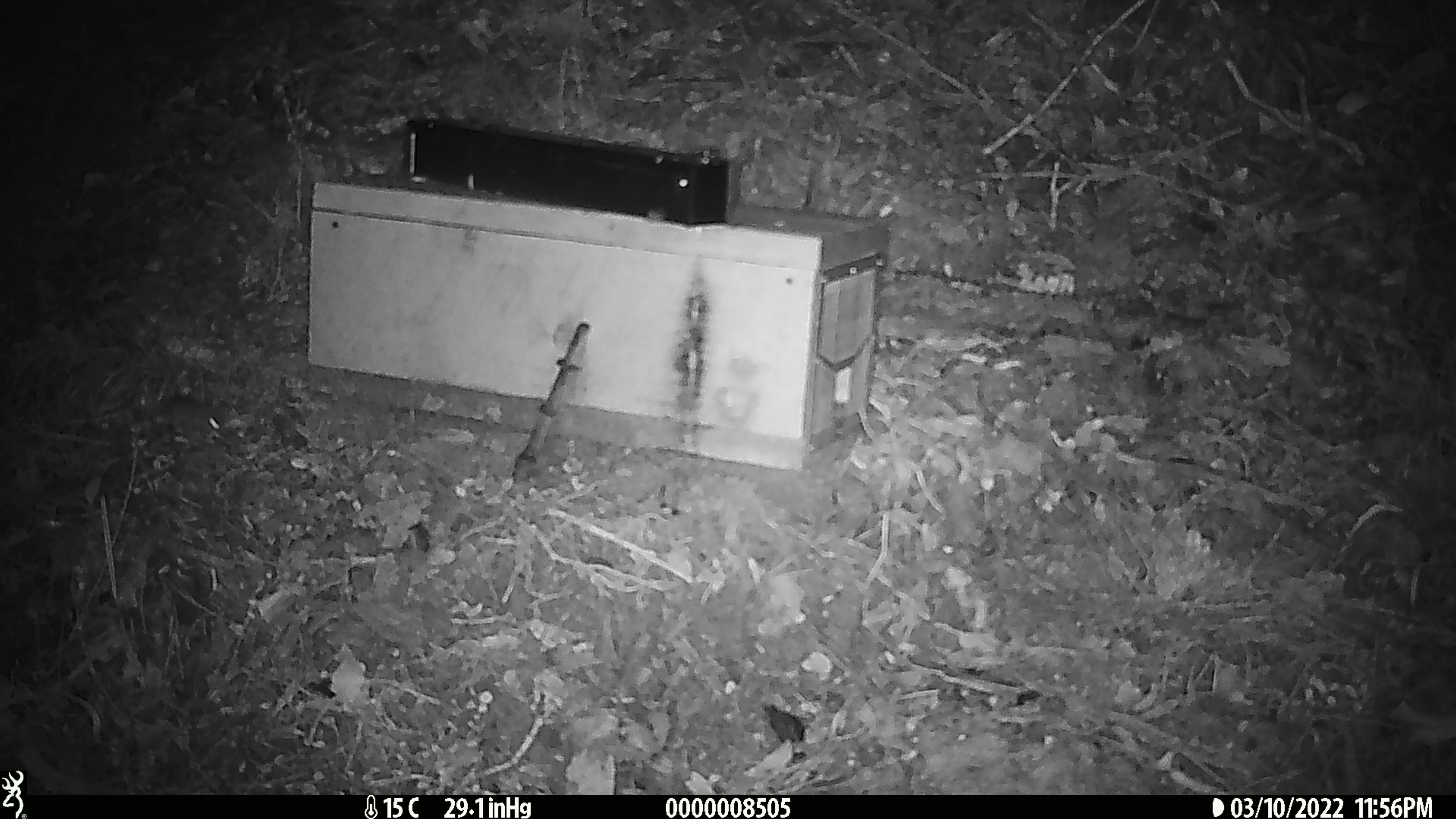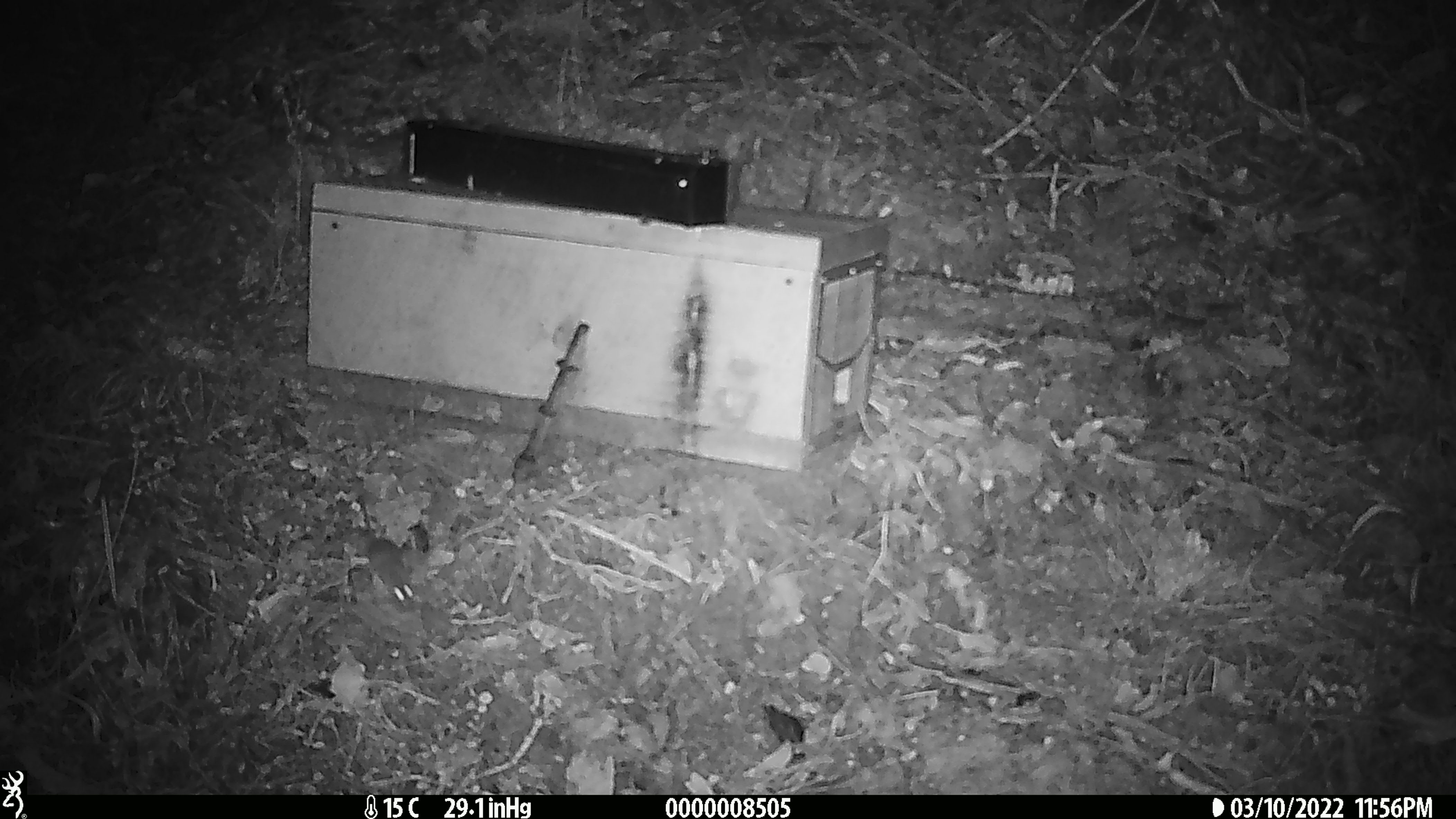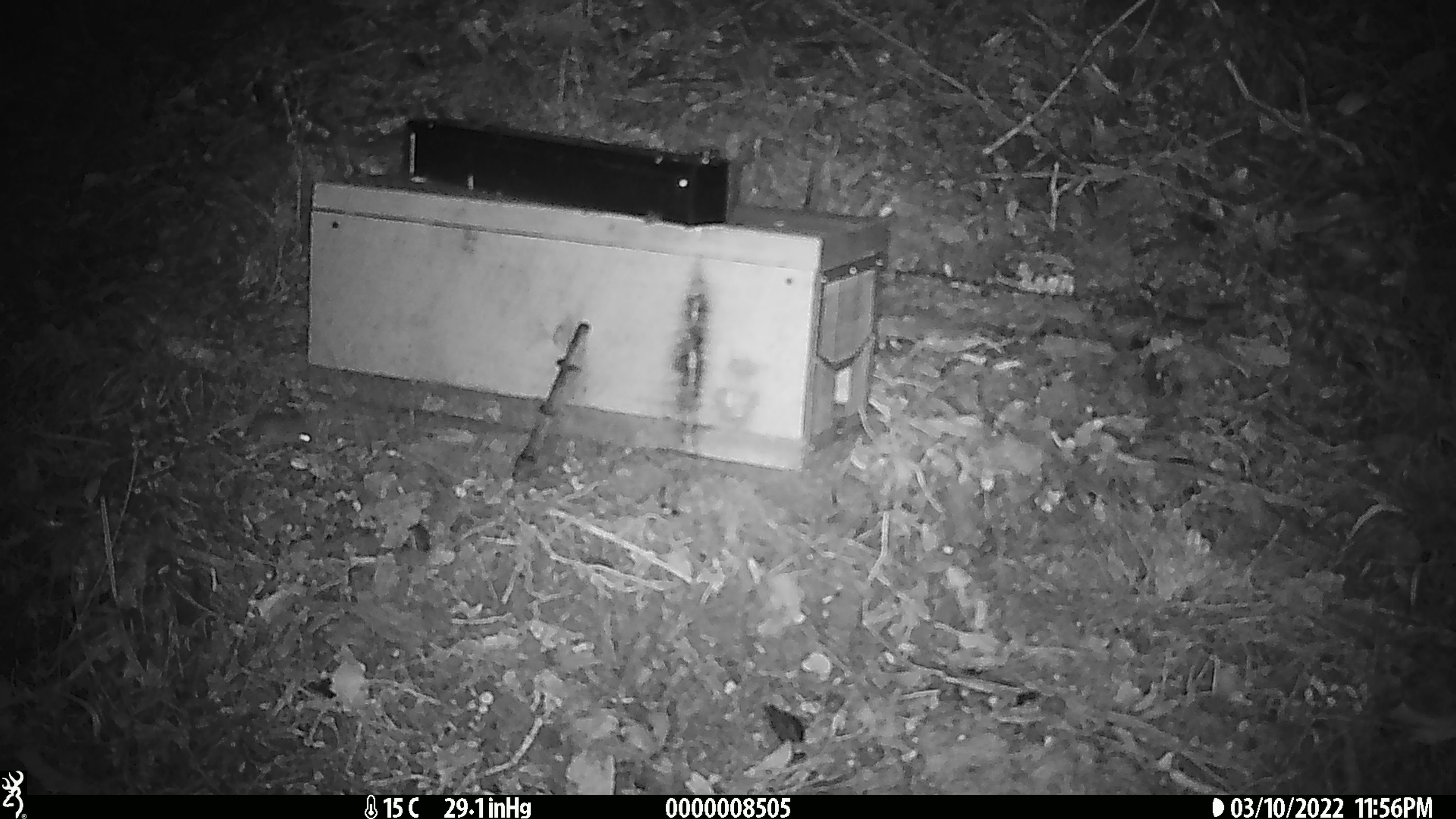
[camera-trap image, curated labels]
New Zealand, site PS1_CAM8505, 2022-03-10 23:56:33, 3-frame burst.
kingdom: Animalia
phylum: Chordata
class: Mammalia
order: Rodentia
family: Muridae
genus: Mus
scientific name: Mus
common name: mouse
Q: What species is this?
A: Mouse (Mus).